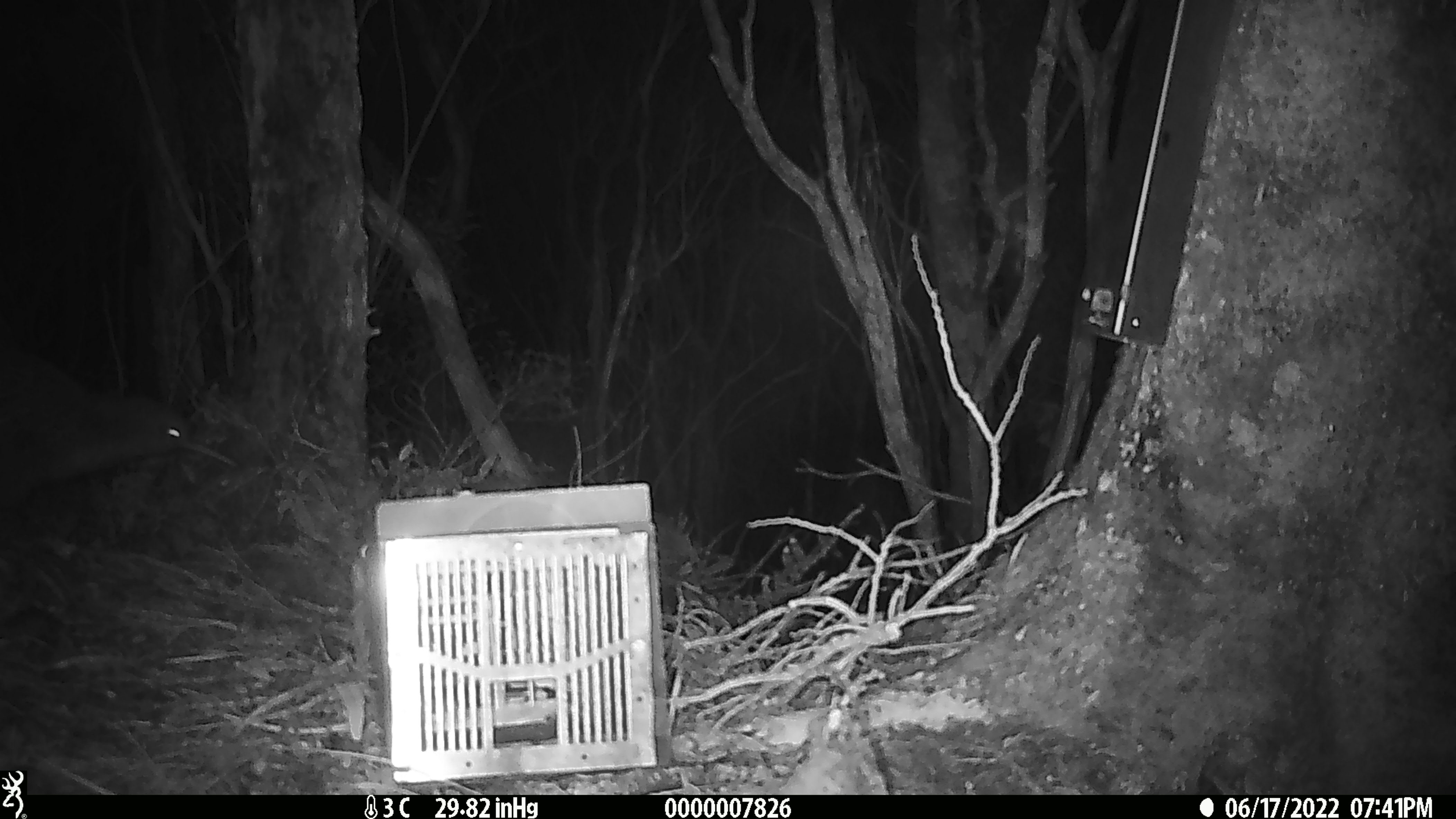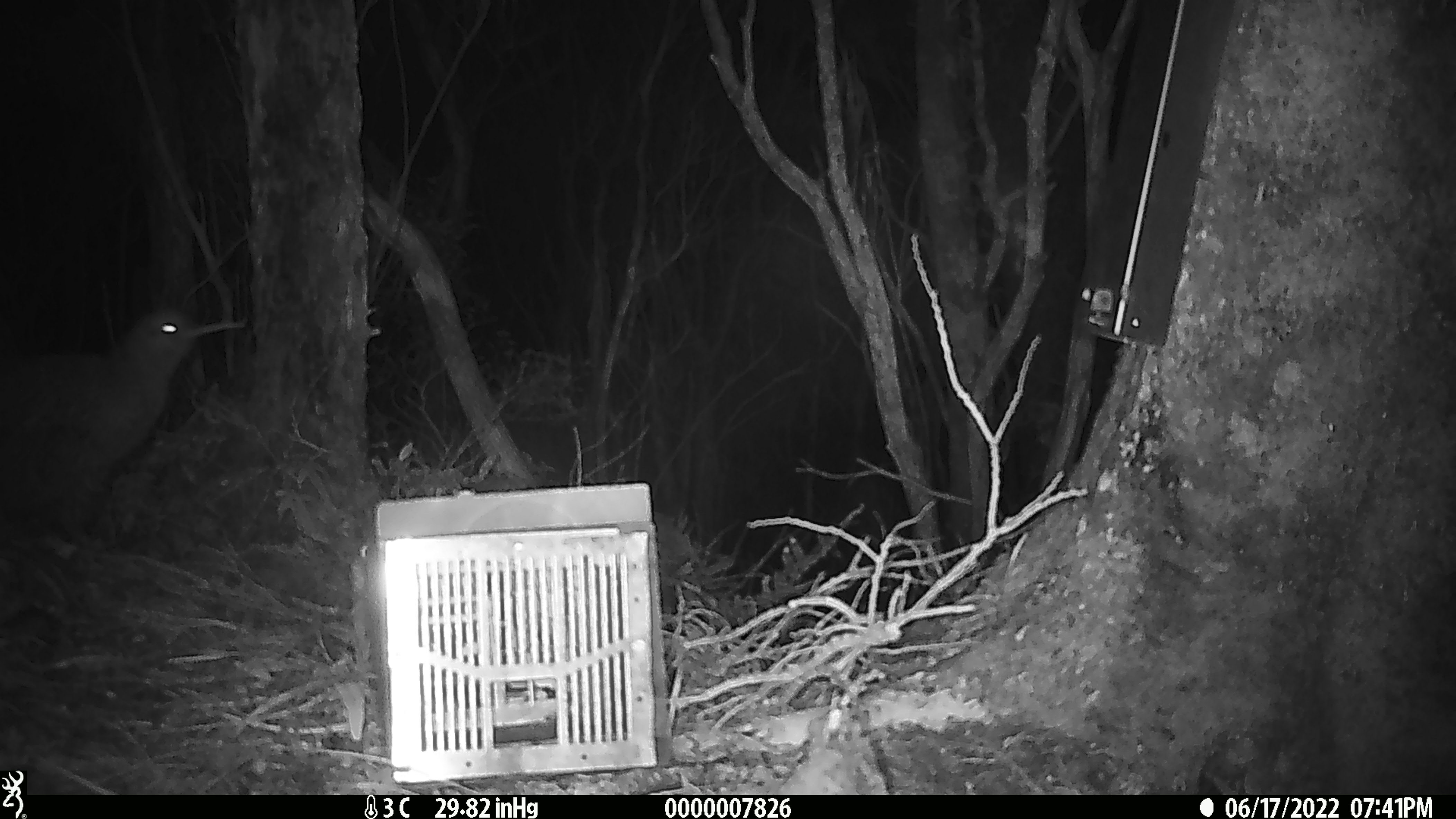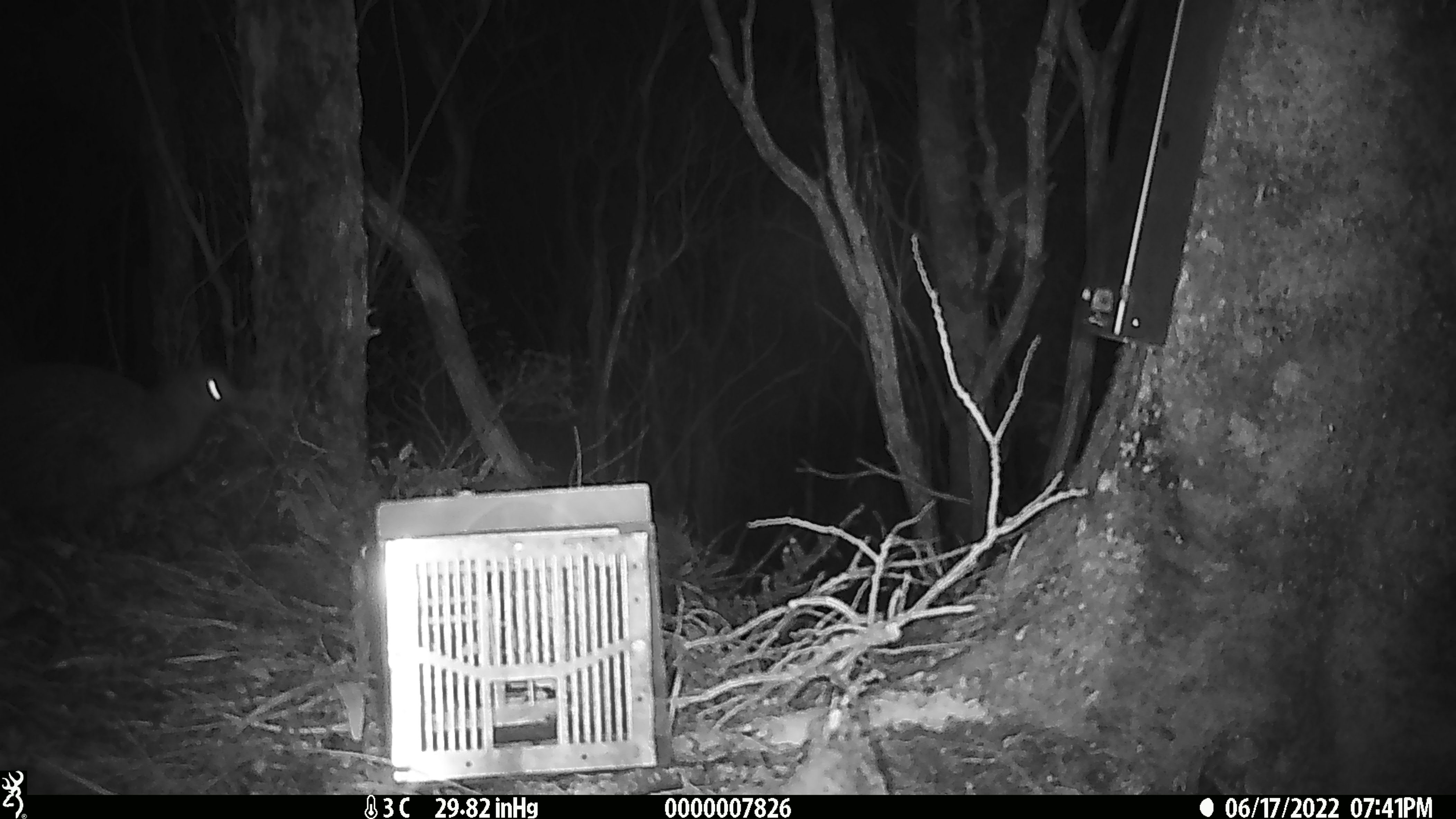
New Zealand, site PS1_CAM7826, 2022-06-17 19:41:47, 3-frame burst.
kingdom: Animalia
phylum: Chordata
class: Aves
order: Apterygiformes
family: Apterygidae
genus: Apteryx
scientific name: Apteryx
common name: kiwi